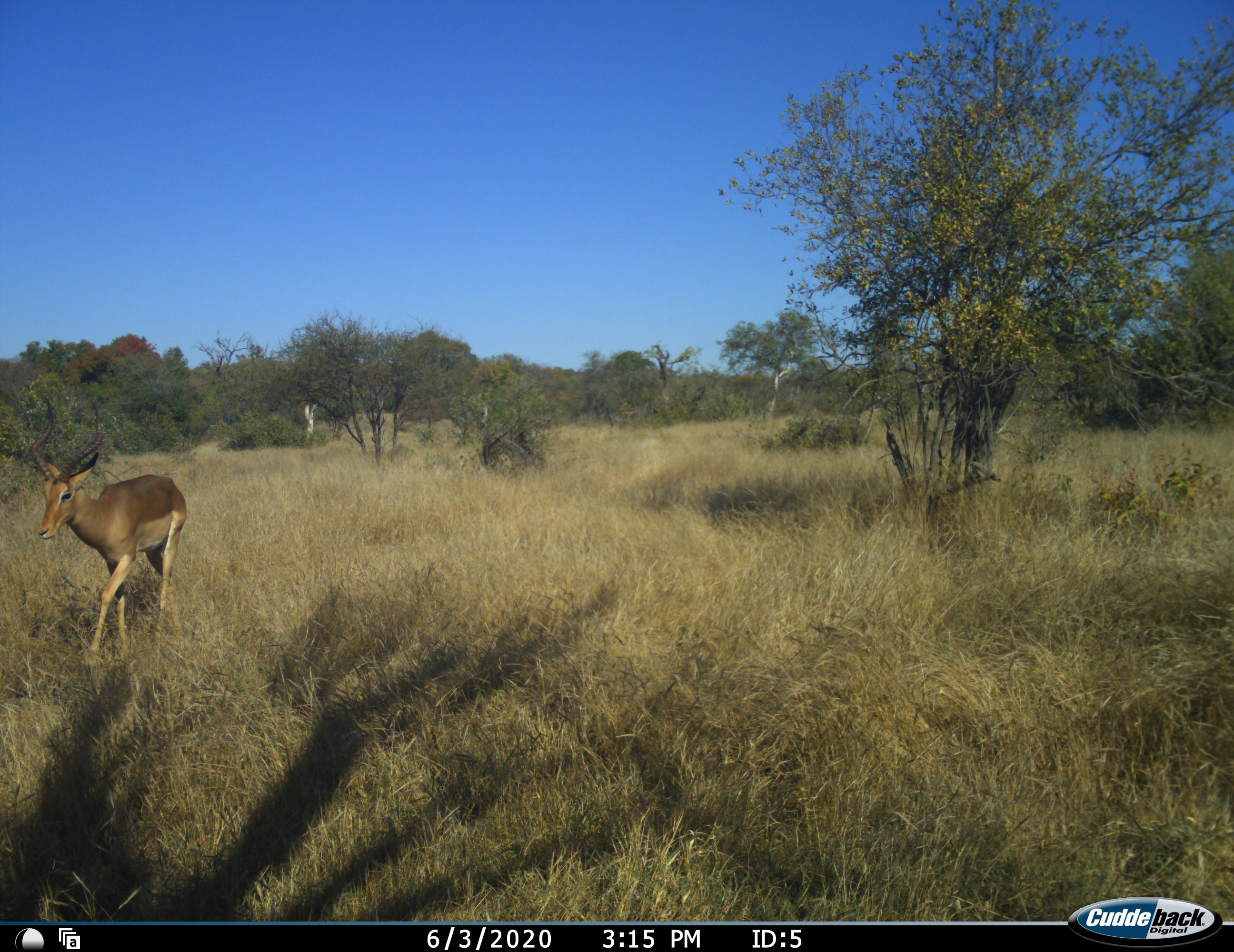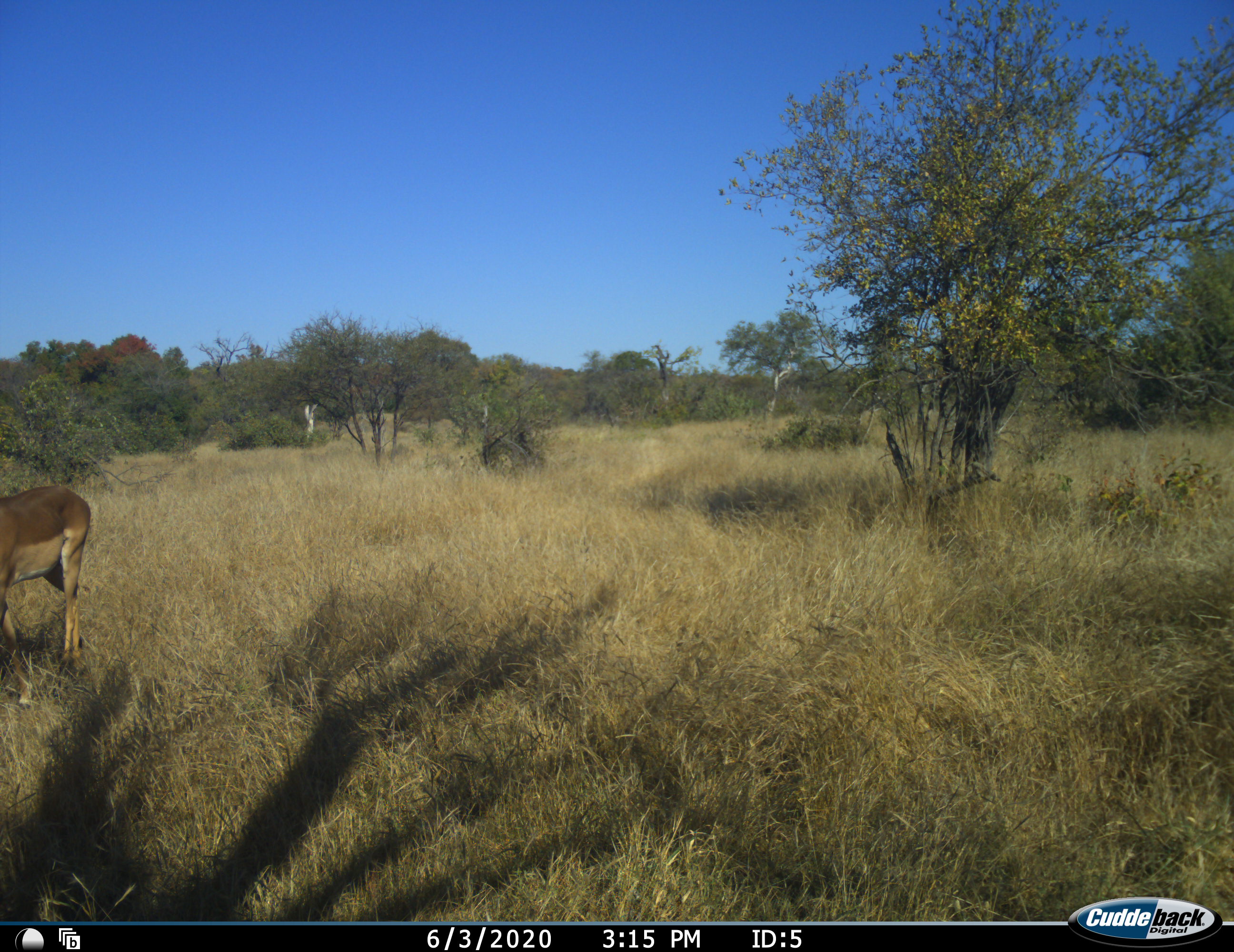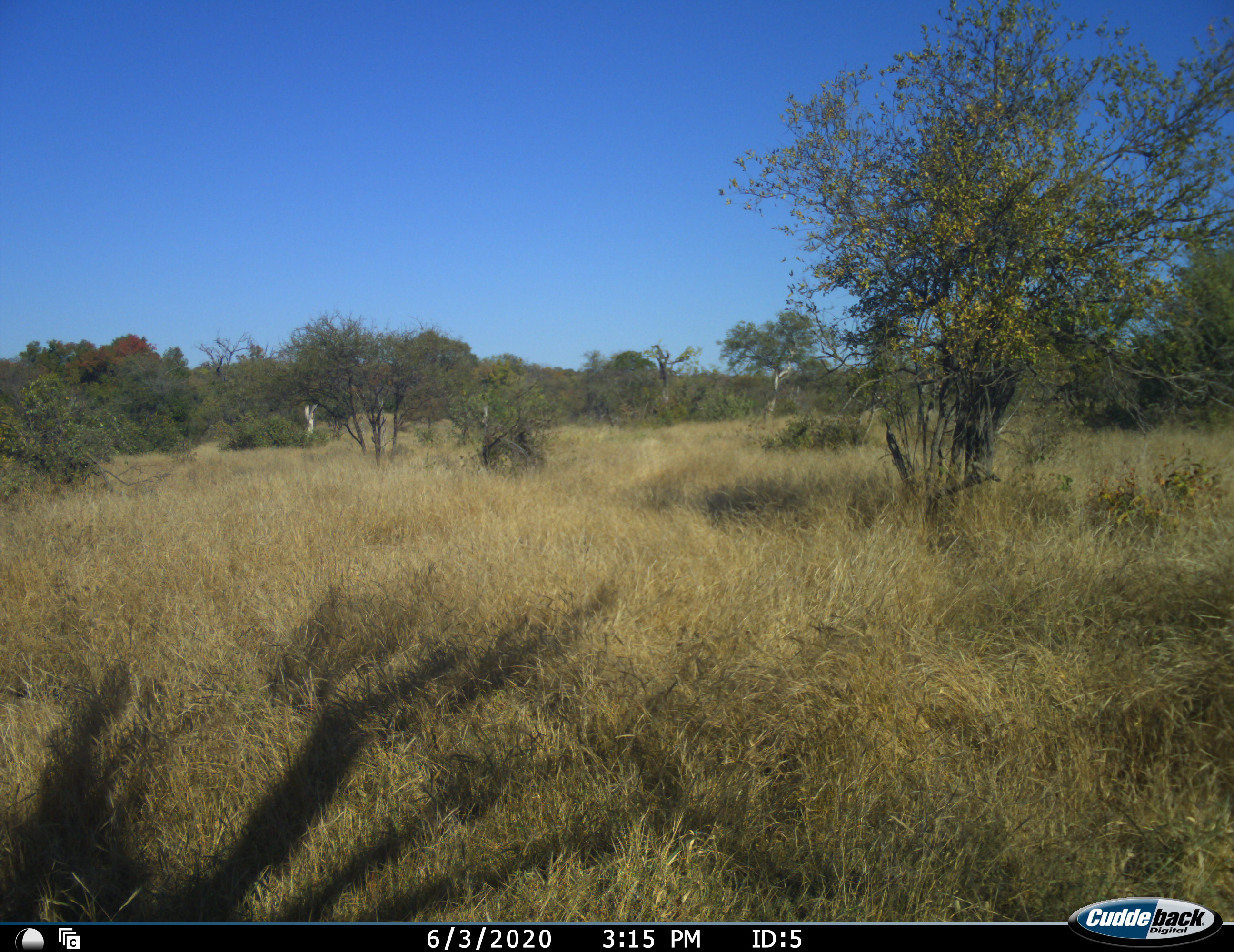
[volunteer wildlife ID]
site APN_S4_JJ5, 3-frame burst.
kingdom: Animalia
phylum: Chordata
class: Mammalia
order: Artiodactyla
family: Bovidae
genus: Aepyceros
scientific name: Aepyceros melampus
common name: impala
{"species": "impala (Aepyceros melampus)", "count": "1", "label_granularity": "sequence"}